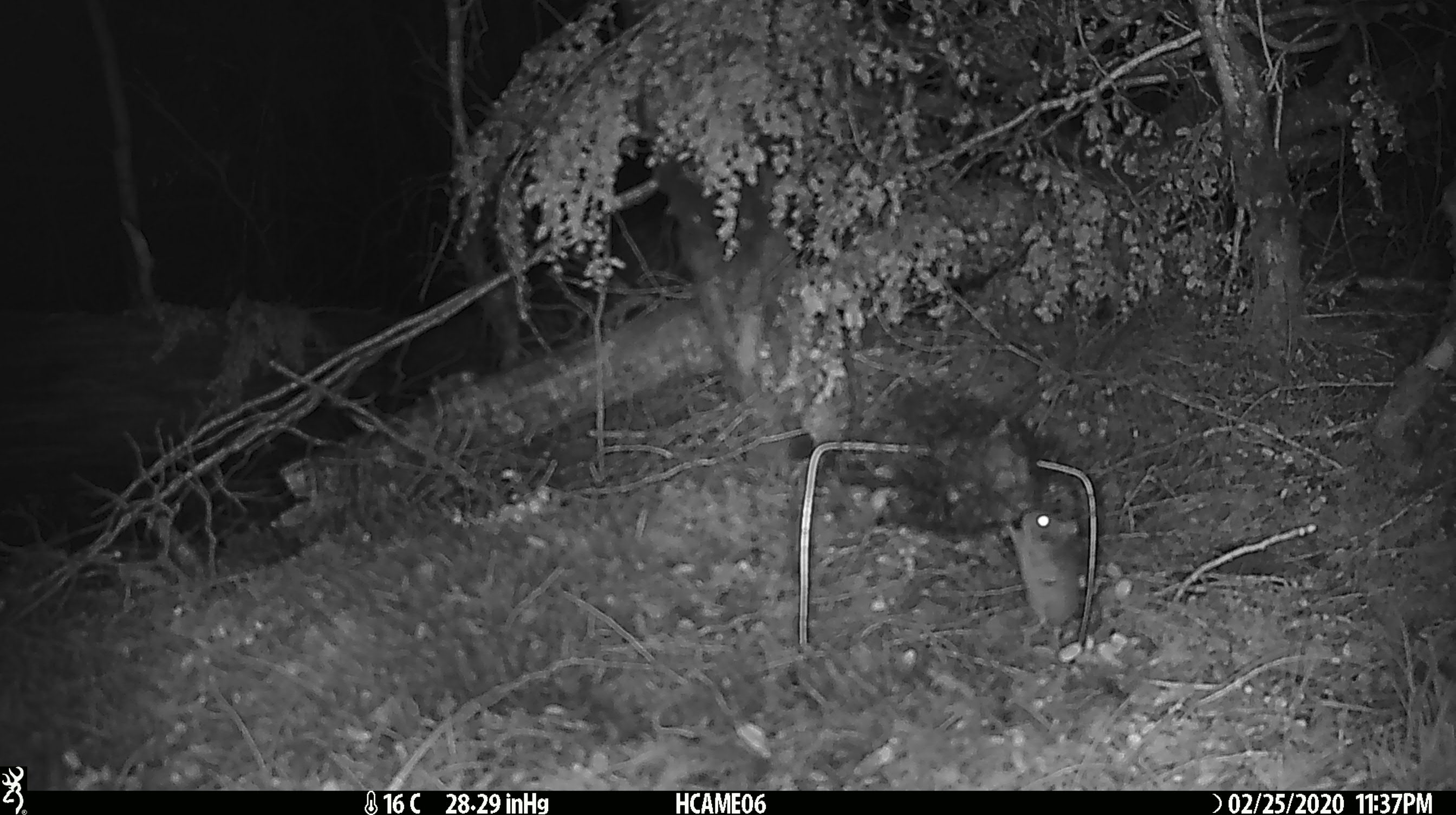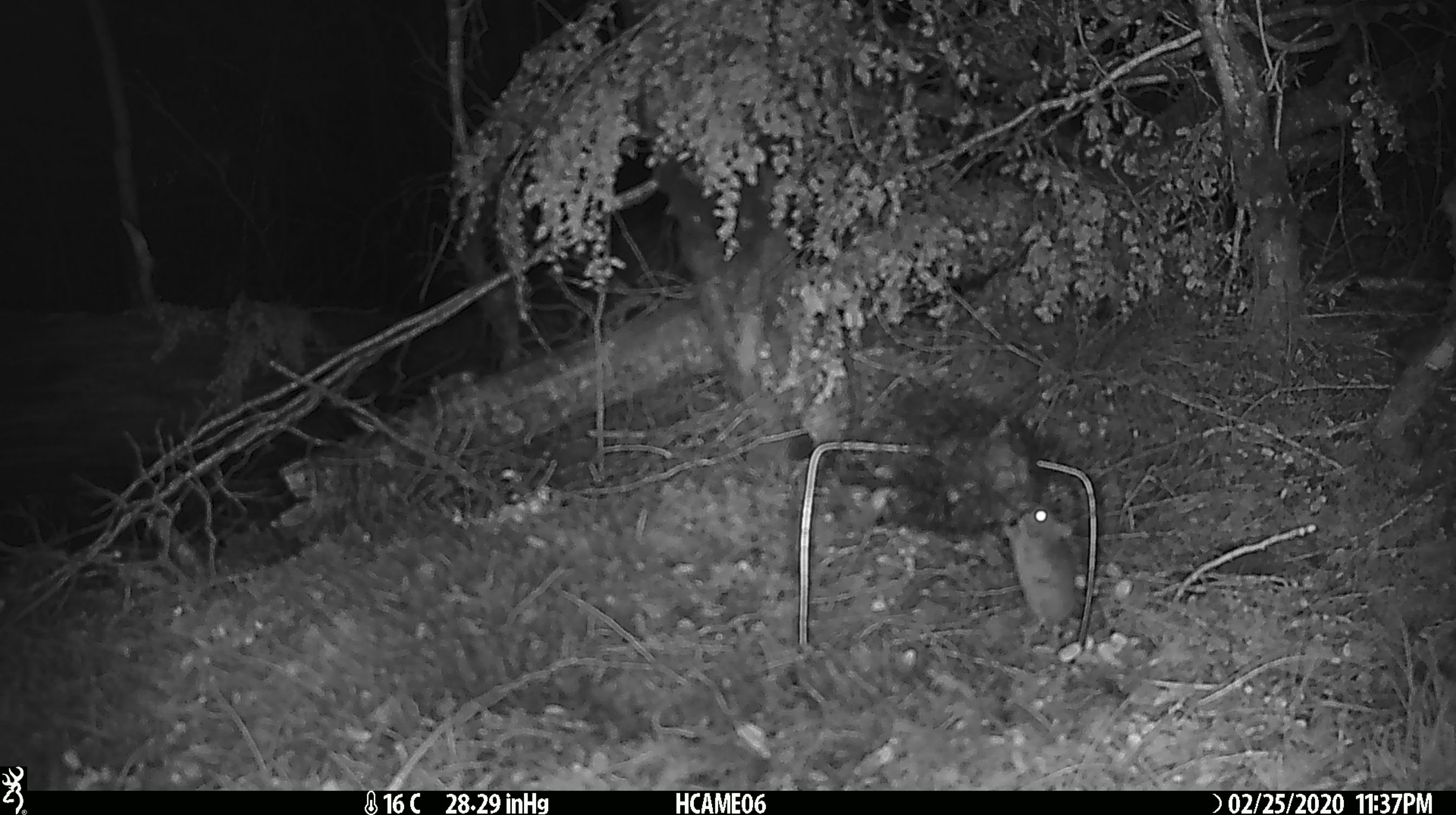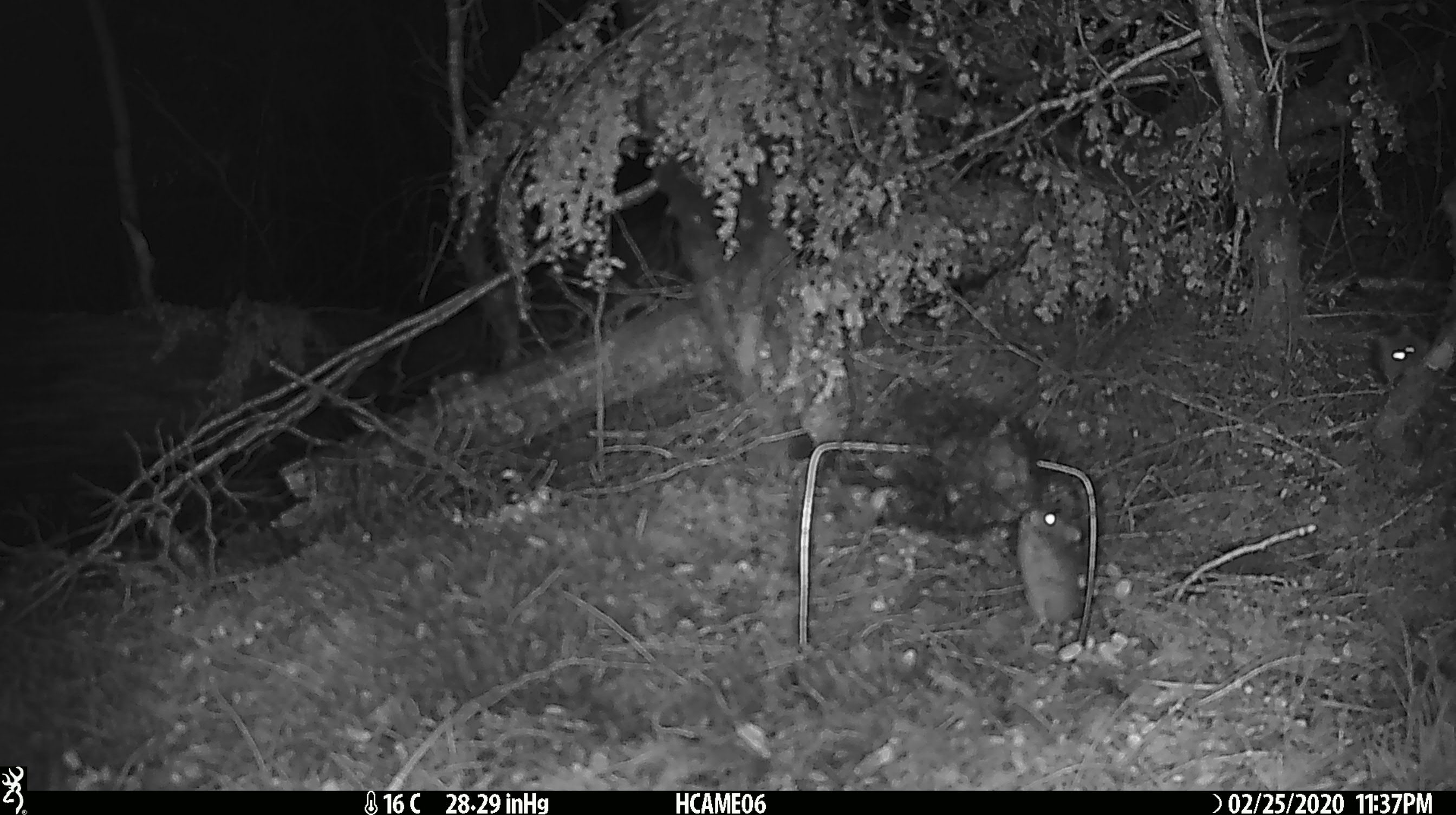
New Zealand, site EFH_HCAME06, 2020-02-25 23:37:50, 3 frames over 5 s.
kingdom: Animalia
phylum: Chordata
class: Mammalia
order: Rodentia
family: Muridae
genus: Mus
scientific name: Mus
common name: mouse